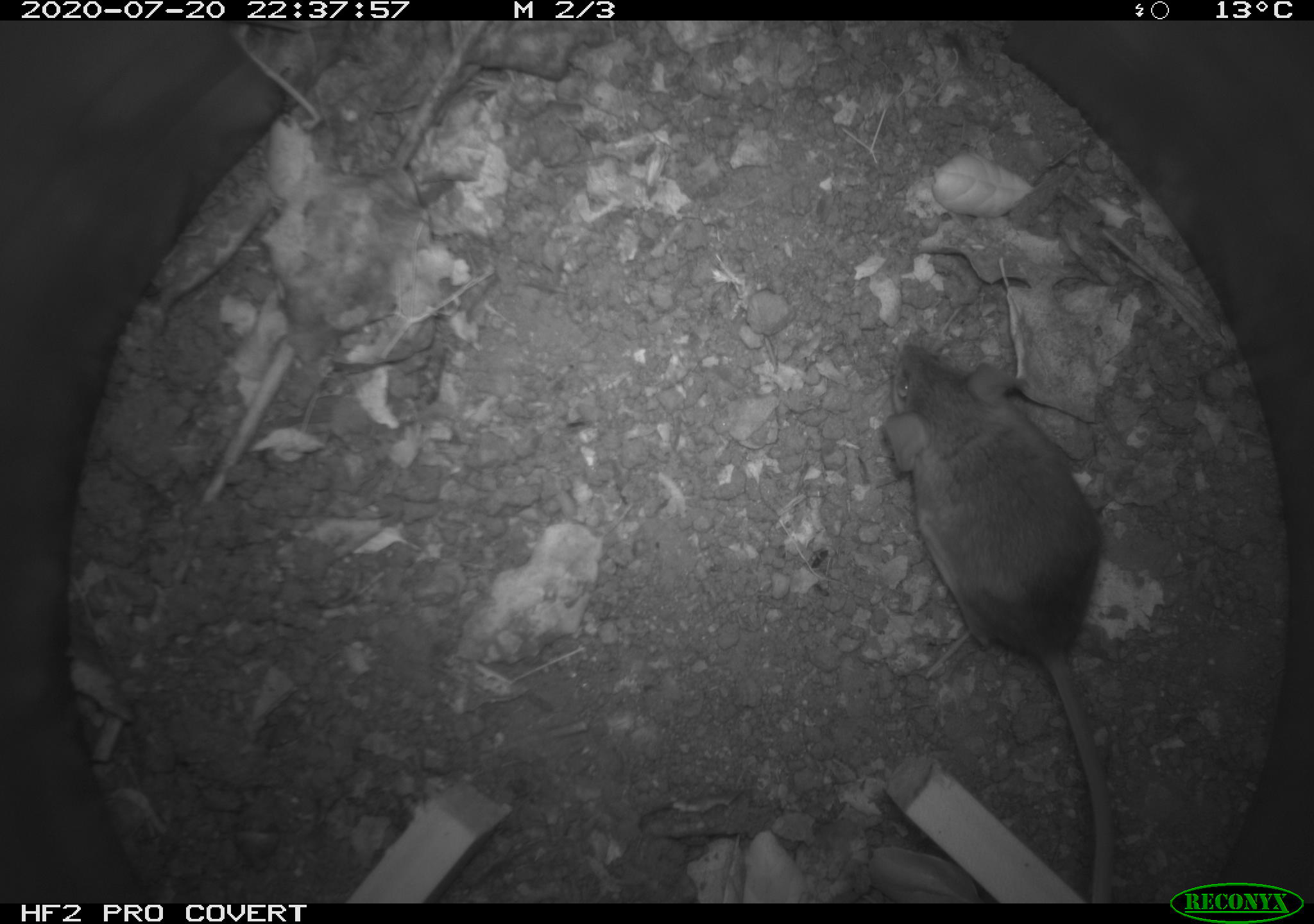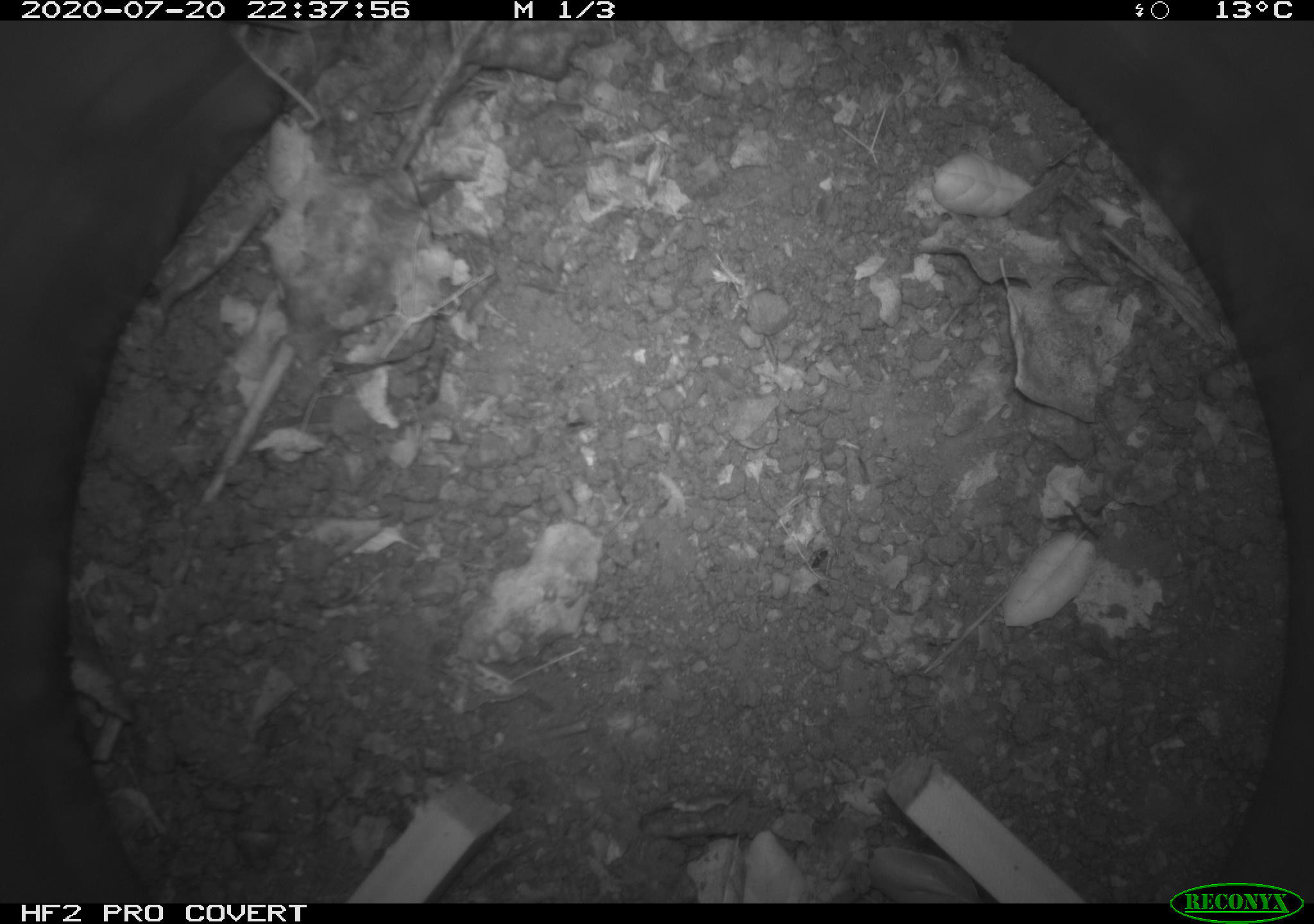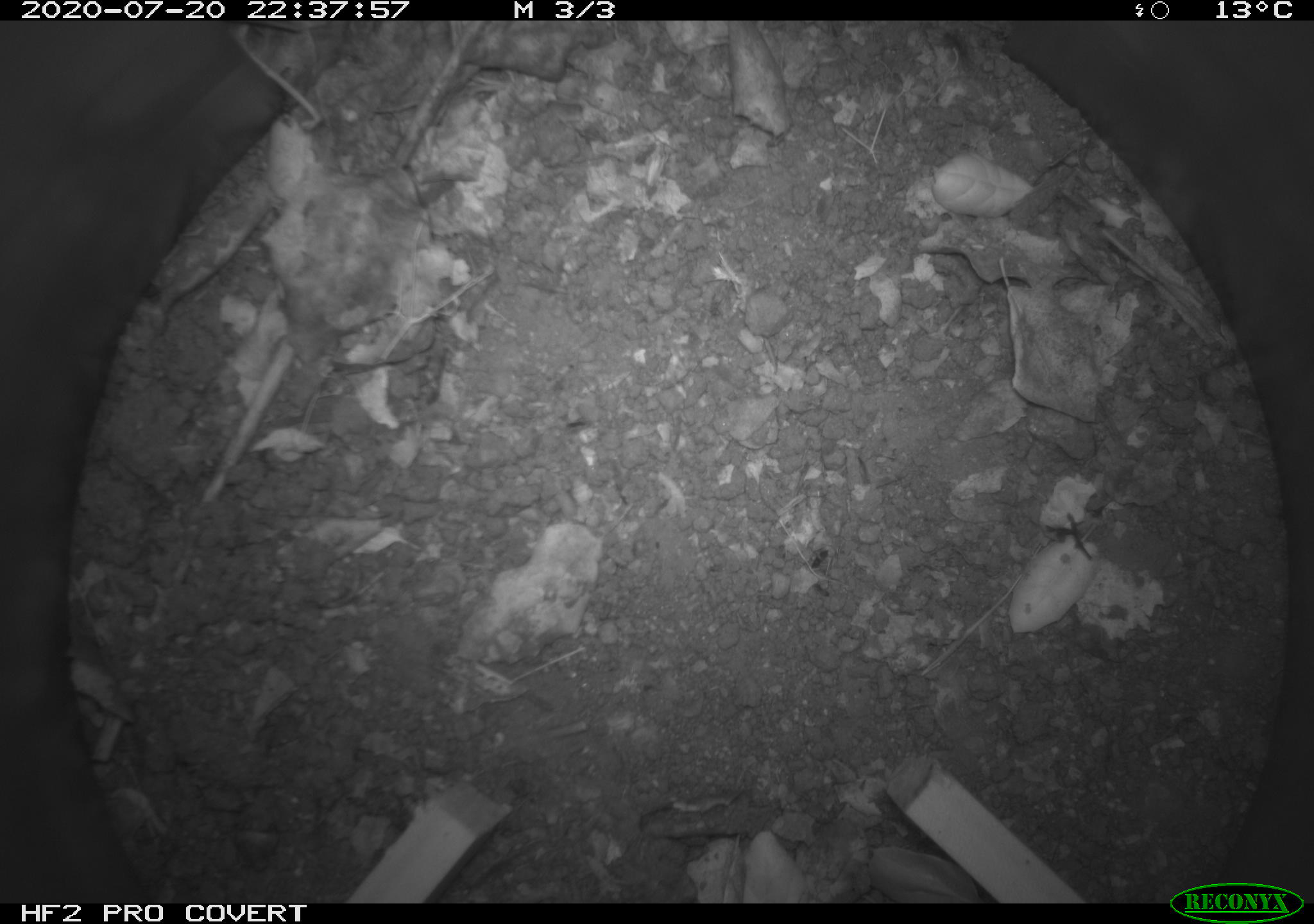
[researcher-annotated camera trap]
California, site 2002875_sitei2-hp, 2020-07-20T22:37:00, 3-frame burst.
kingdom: Animalia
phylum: Chordata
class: Mammalia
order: Rodentia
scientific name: Rodentia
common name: rodent